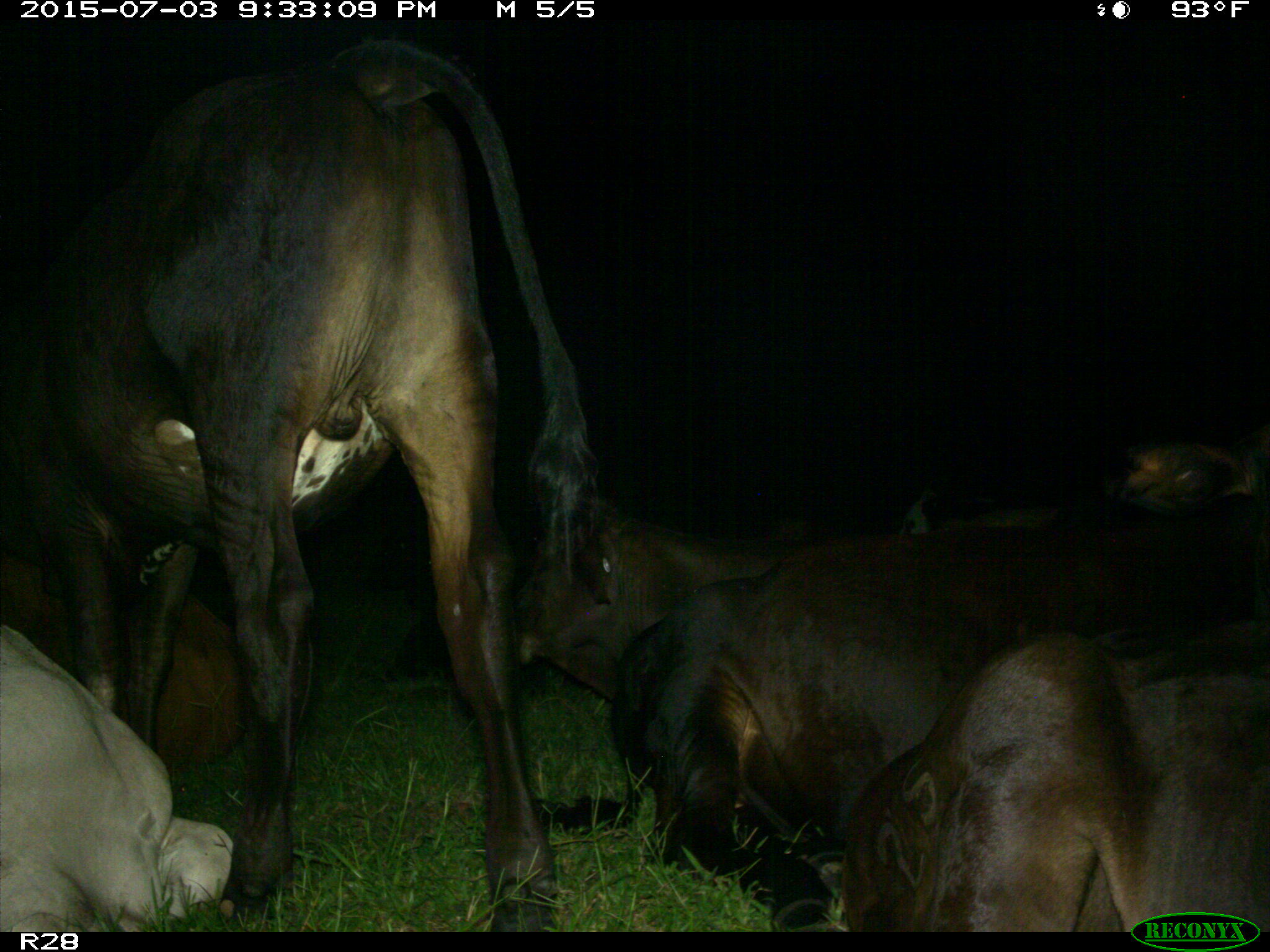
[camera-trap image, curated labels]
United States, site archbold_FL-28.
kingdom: Animalia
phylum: Chordata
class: Mammalia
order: Artiodactyla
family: Bovidae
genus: Bos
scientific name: Bos taurus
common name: domestic cow